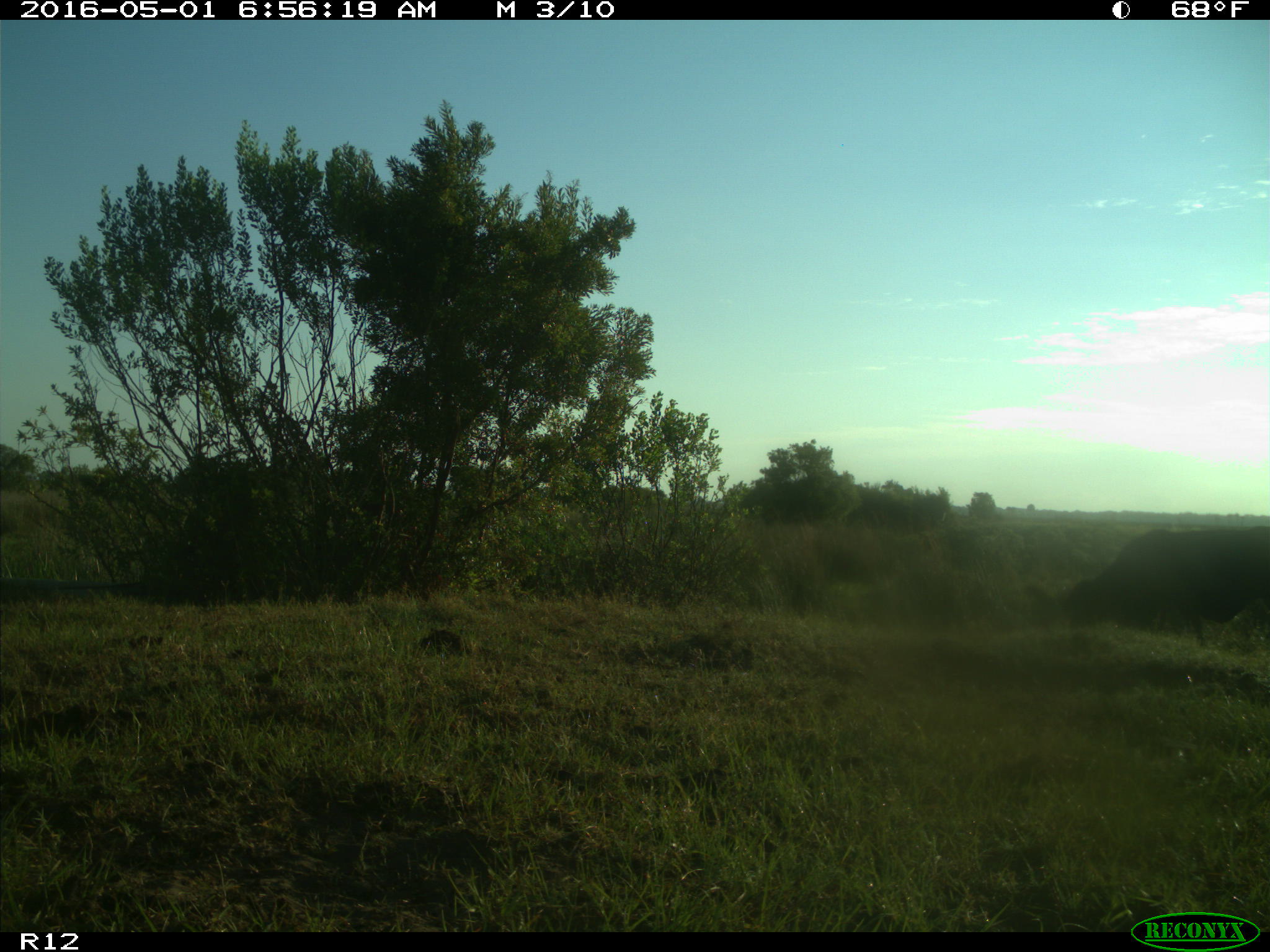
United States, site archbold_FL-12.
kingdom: Animalia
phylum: Chordata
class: Mammalia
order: Artiodactyla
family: Bovidae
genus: Bos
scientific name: Bos taurus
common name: domestic cow